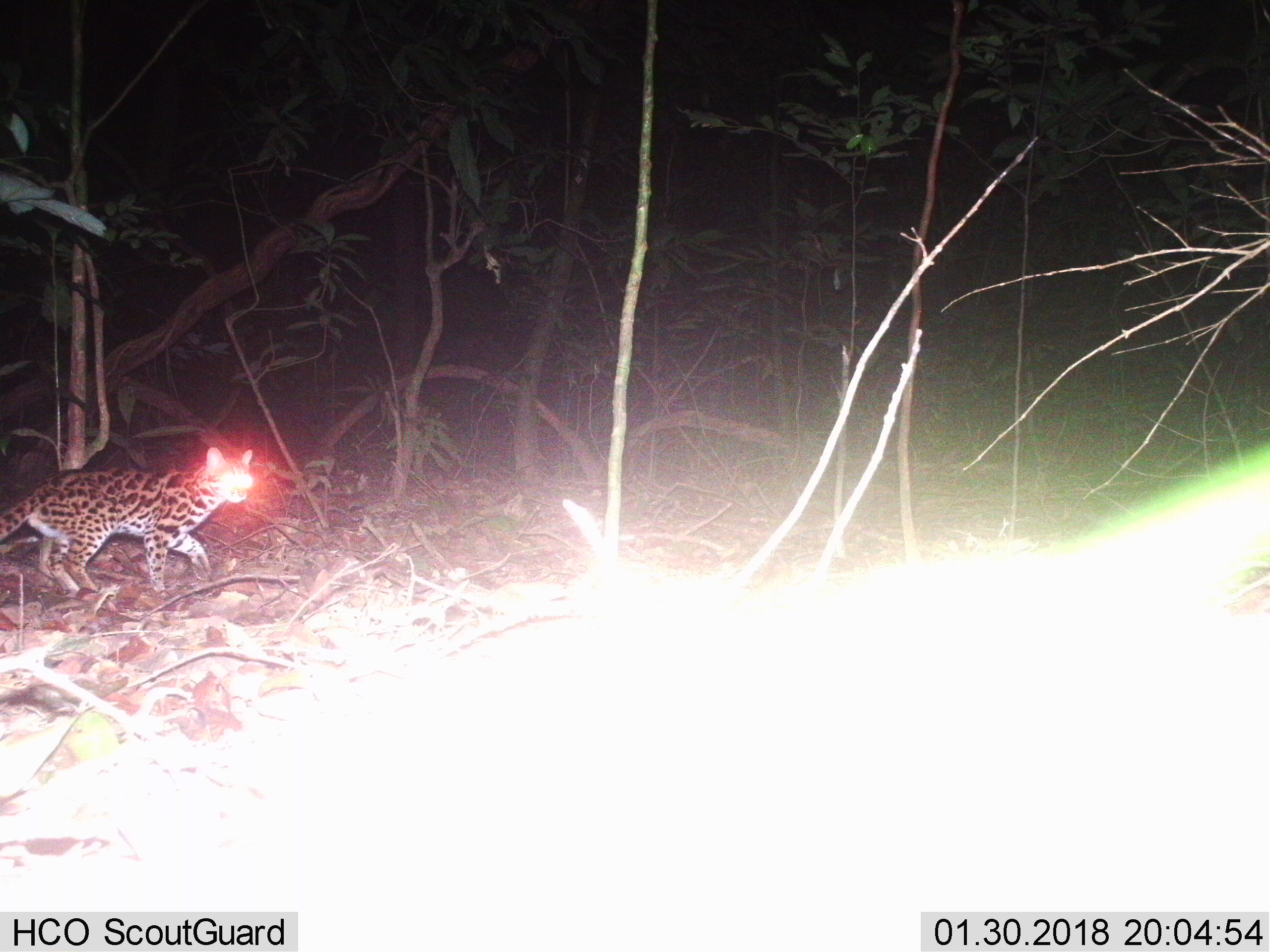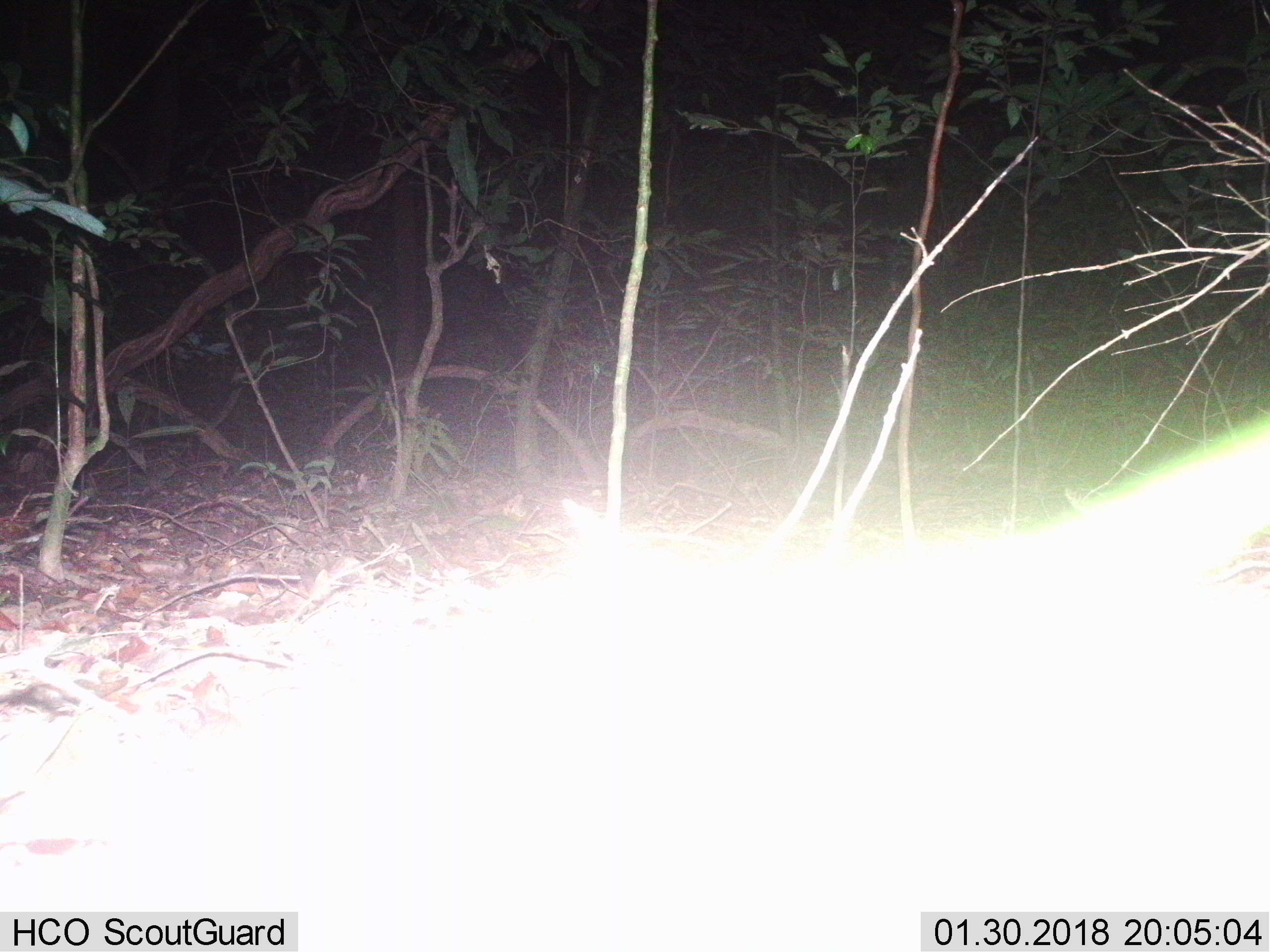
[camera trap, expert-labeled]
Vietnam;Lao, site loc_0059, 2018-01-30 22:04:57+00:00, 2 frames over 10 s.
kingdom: Animalia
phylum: Chordata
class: Mammalia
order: Carnivora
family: Felidae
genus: Prionailurus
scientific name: Prionailurus bengalensis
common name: leopard cat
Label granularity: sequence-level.